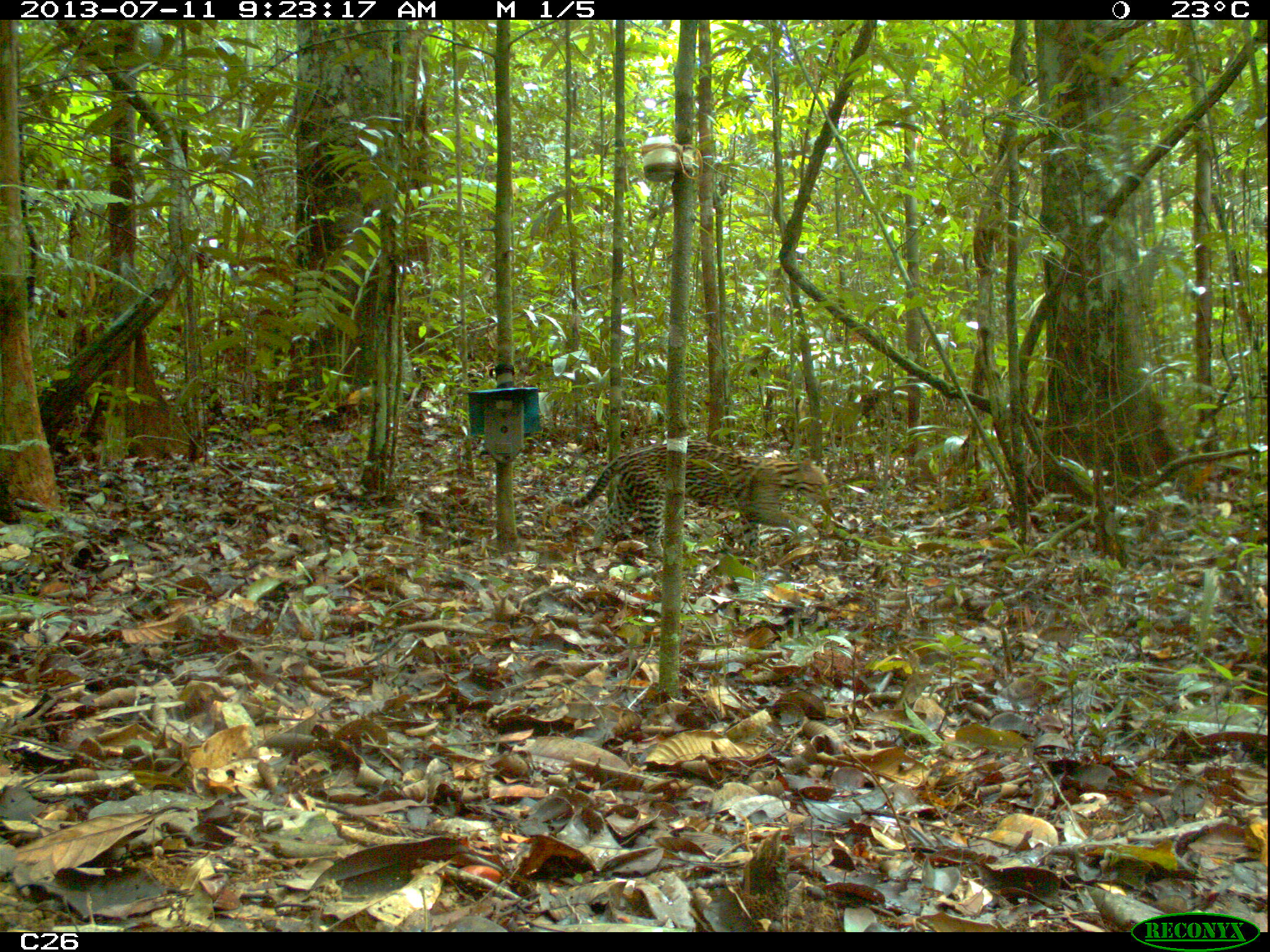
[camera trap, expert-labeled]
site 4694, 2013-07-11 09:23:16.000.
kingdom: Animalia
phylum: Chordata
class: Mammalia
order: Carnivora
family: Felidae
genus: Leopardus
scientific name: Leopardus pardalis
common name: ocelot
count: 1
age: adult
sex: male